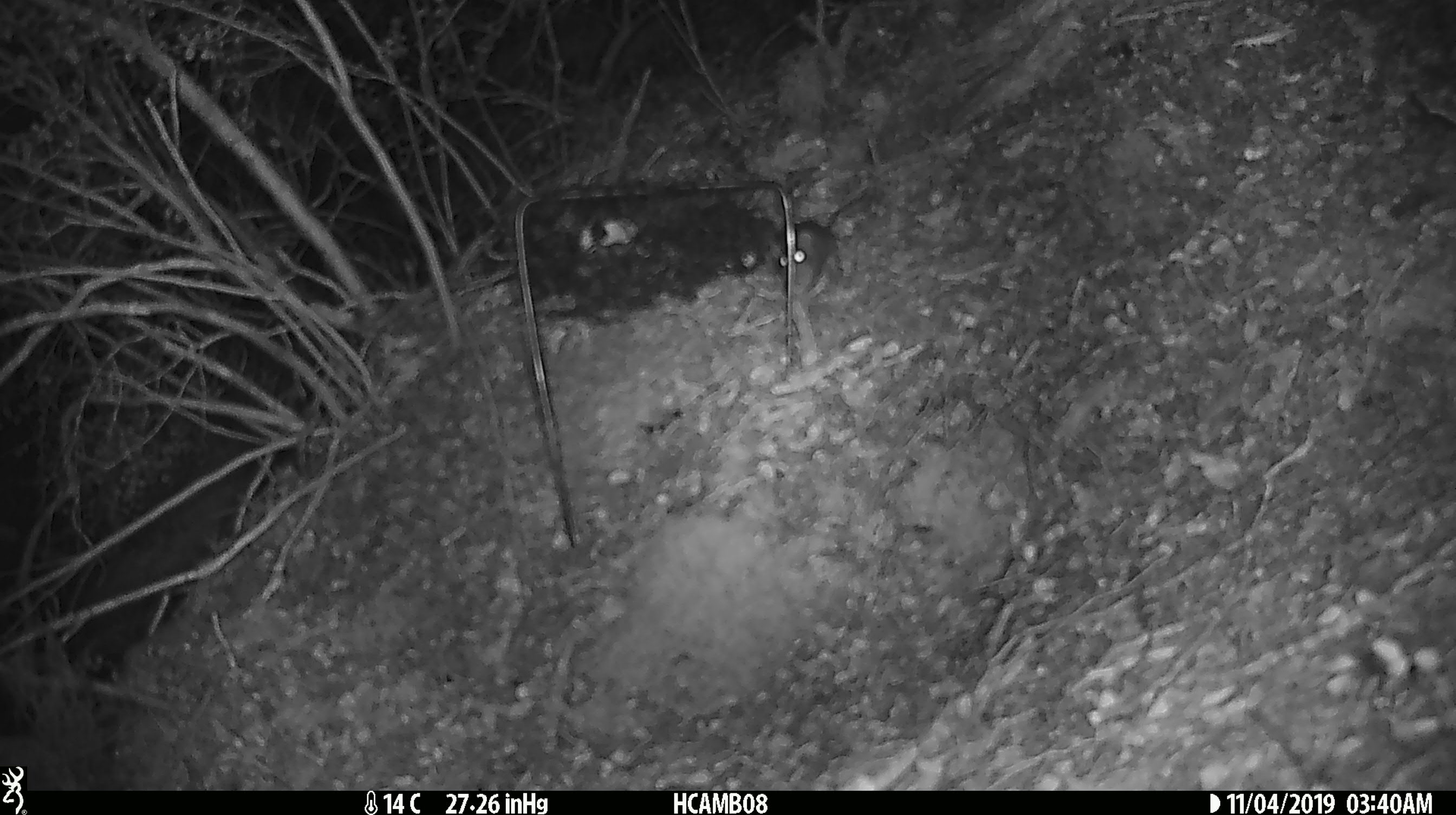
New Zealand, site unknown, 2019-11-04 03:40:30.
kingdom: Animalia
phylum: Chordata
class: Mammalia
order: Rodentia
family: Muridae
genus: Mus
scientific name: Mus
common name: mouse